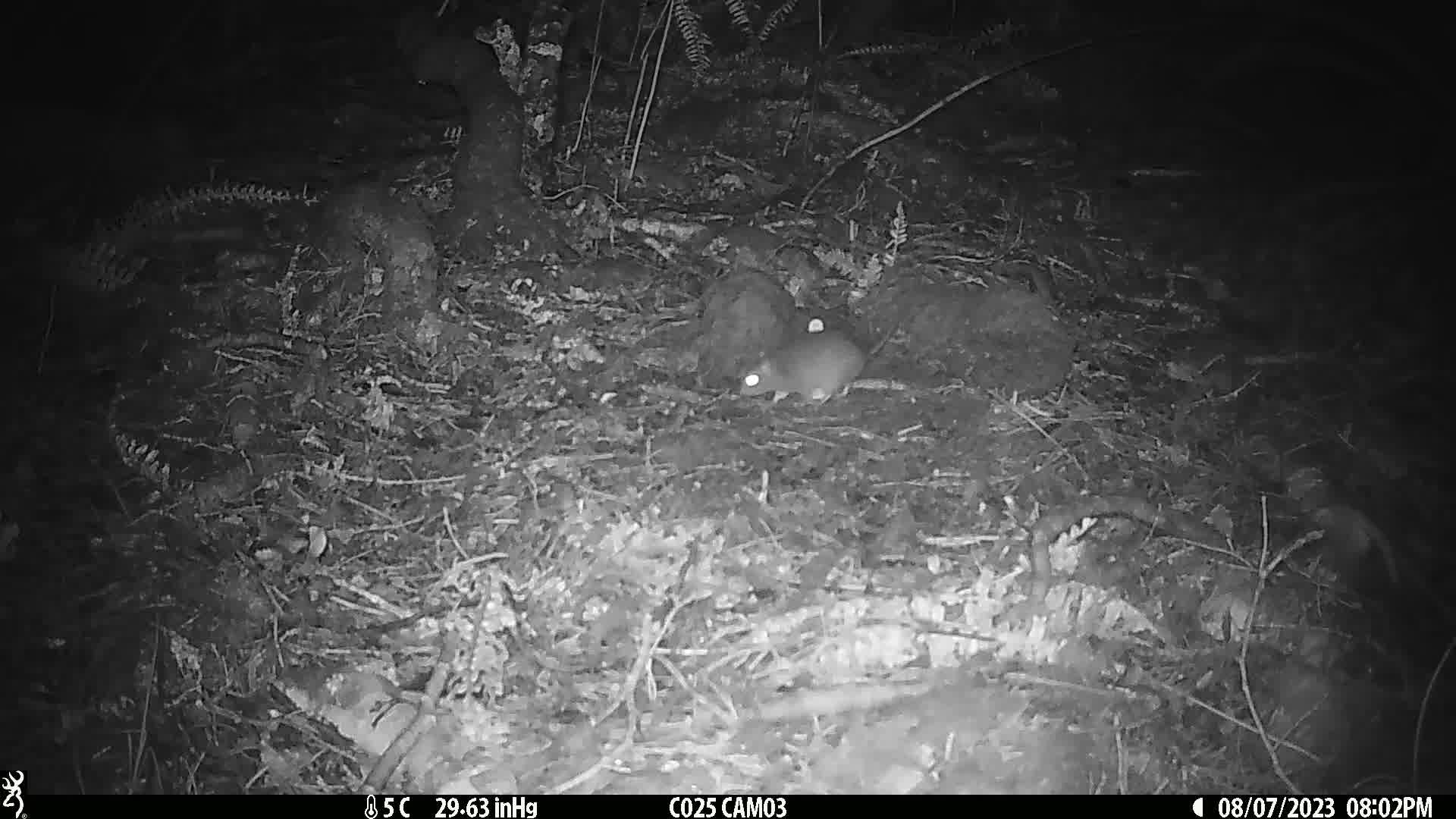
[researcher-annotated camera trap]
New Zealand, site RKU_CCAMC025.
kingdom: Animalia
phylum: Chordata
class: Mammalia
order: Rodentia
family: Muridae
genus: Rattus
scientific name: Rattus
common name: rat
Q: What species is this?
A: Rat (Rattus).